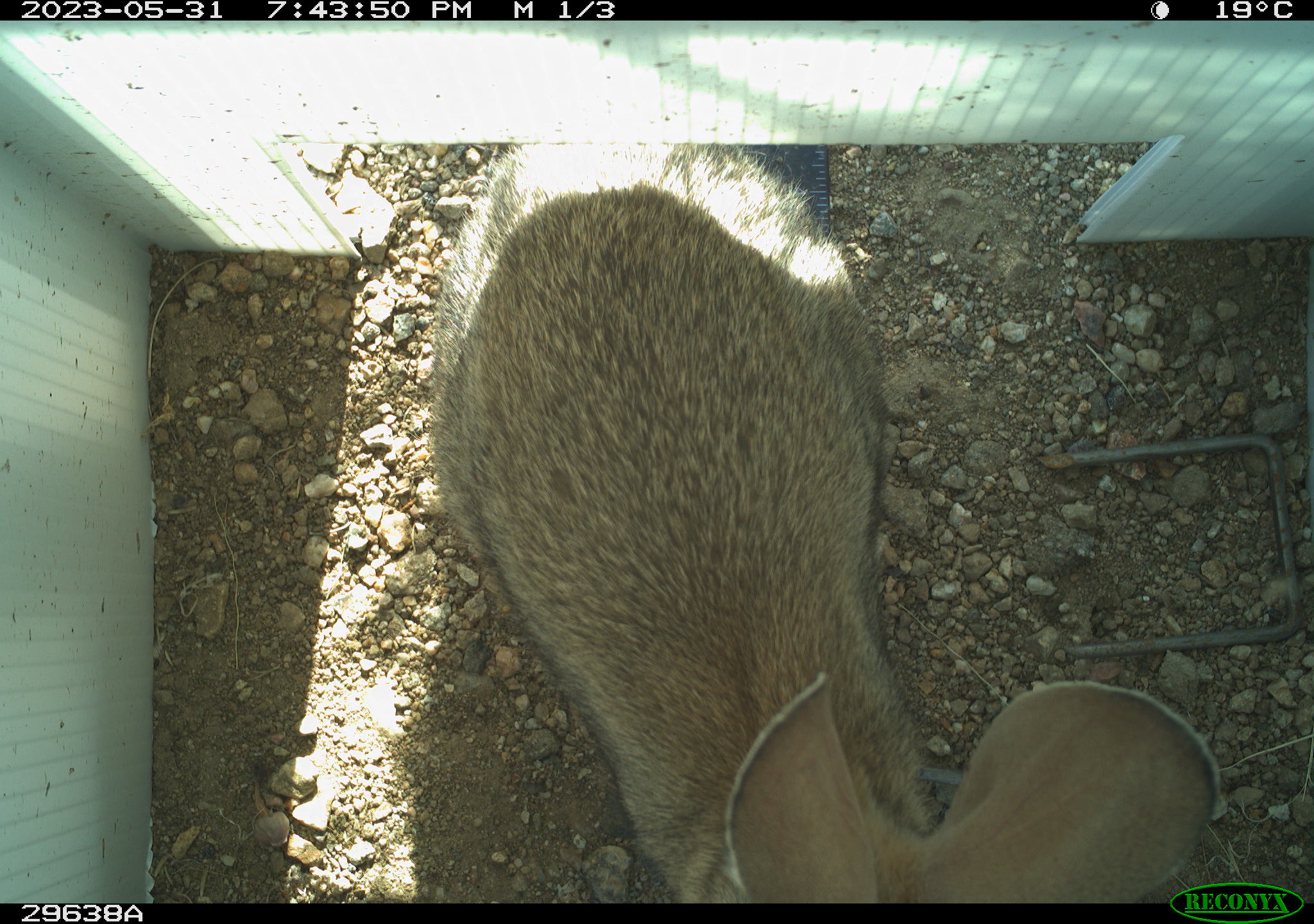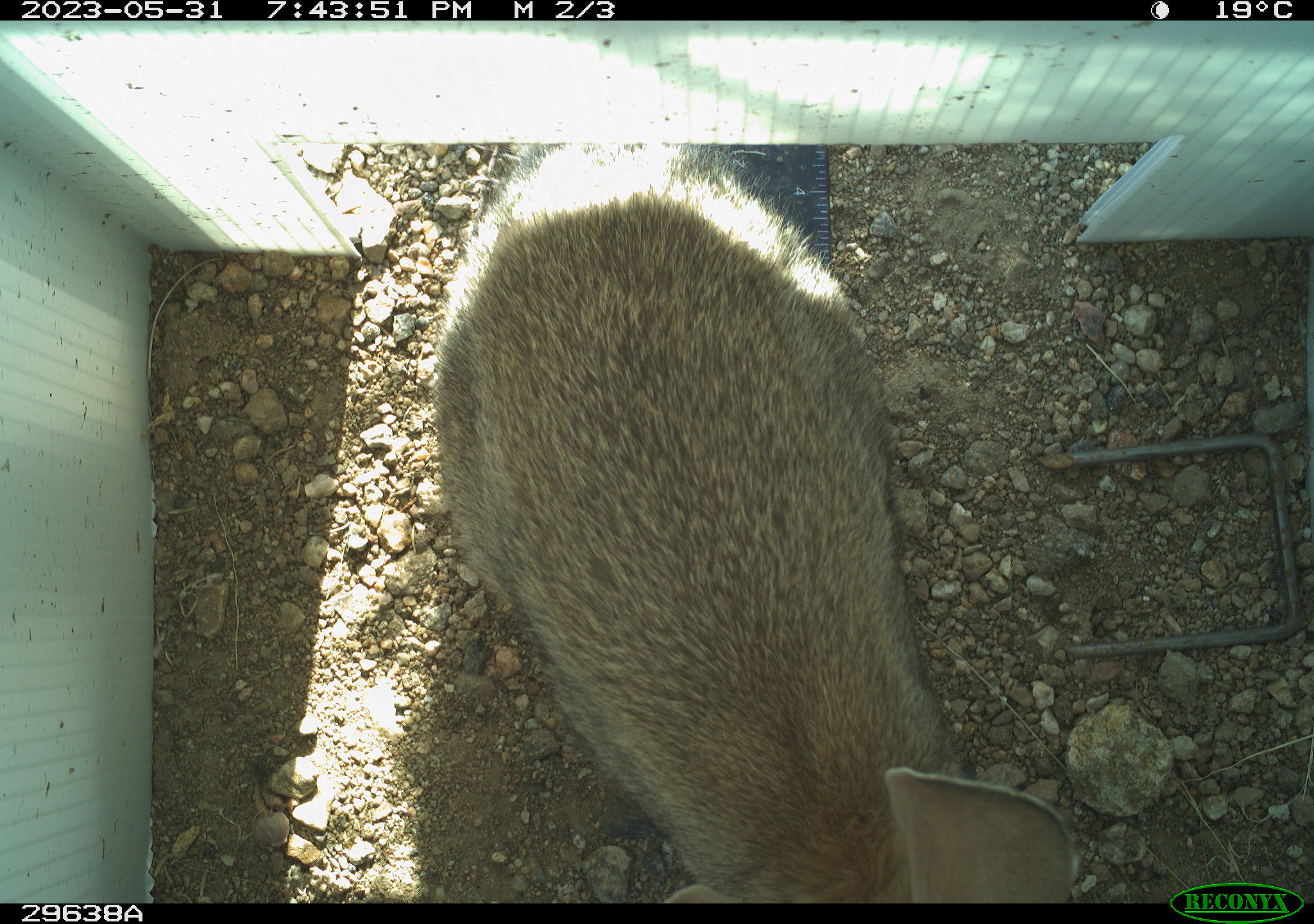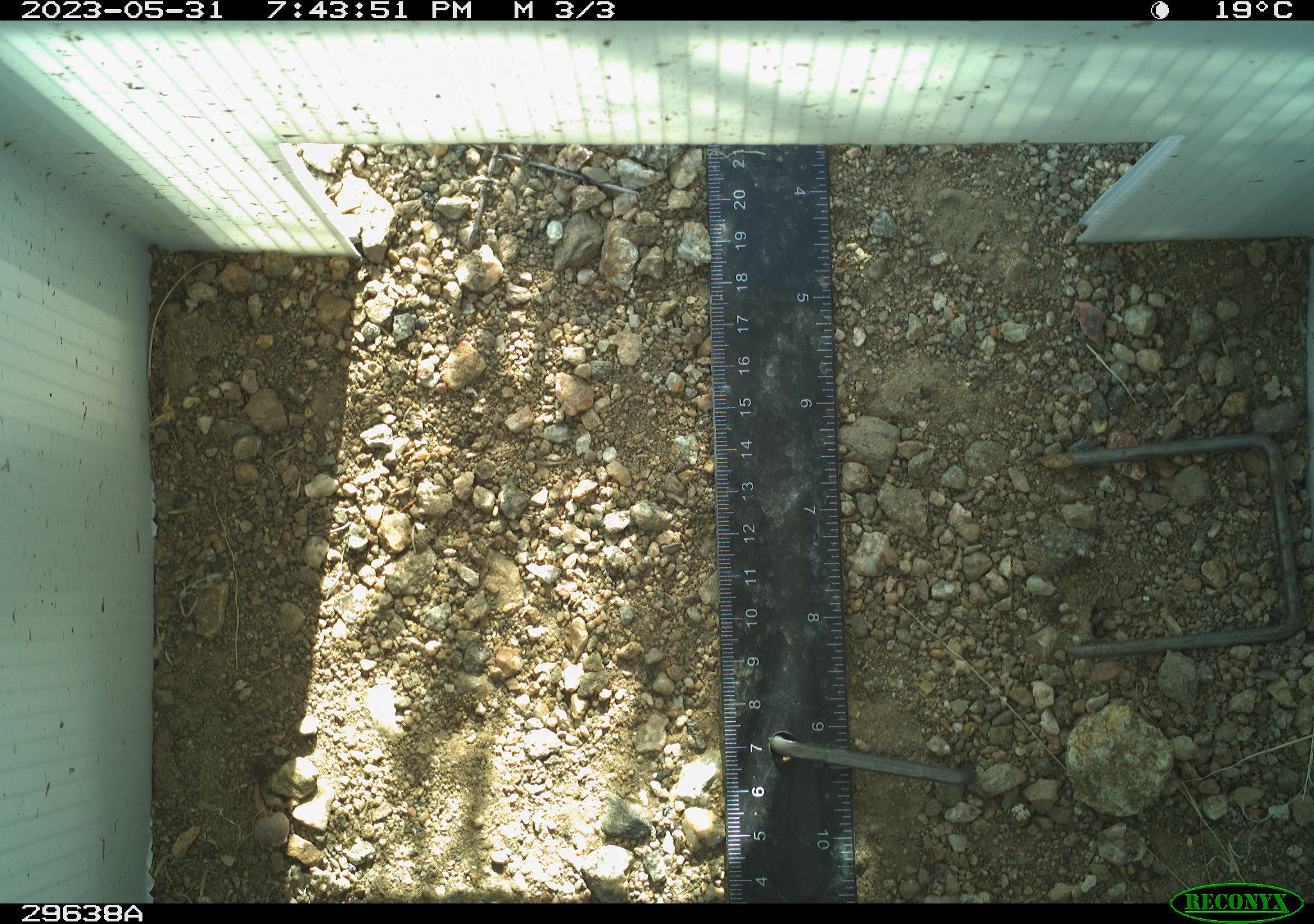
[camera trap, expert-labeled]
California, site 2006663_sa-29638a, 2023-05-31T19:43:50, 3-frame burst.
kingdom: Animalia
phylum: Chordata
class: Mammalia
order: Lagomorpha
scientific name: Lagomorpha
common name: hares, rabbits, and pikas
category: lagomorpha order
Lagomorpha order (hares, rabbits, and pikas) (Lagomorpha).